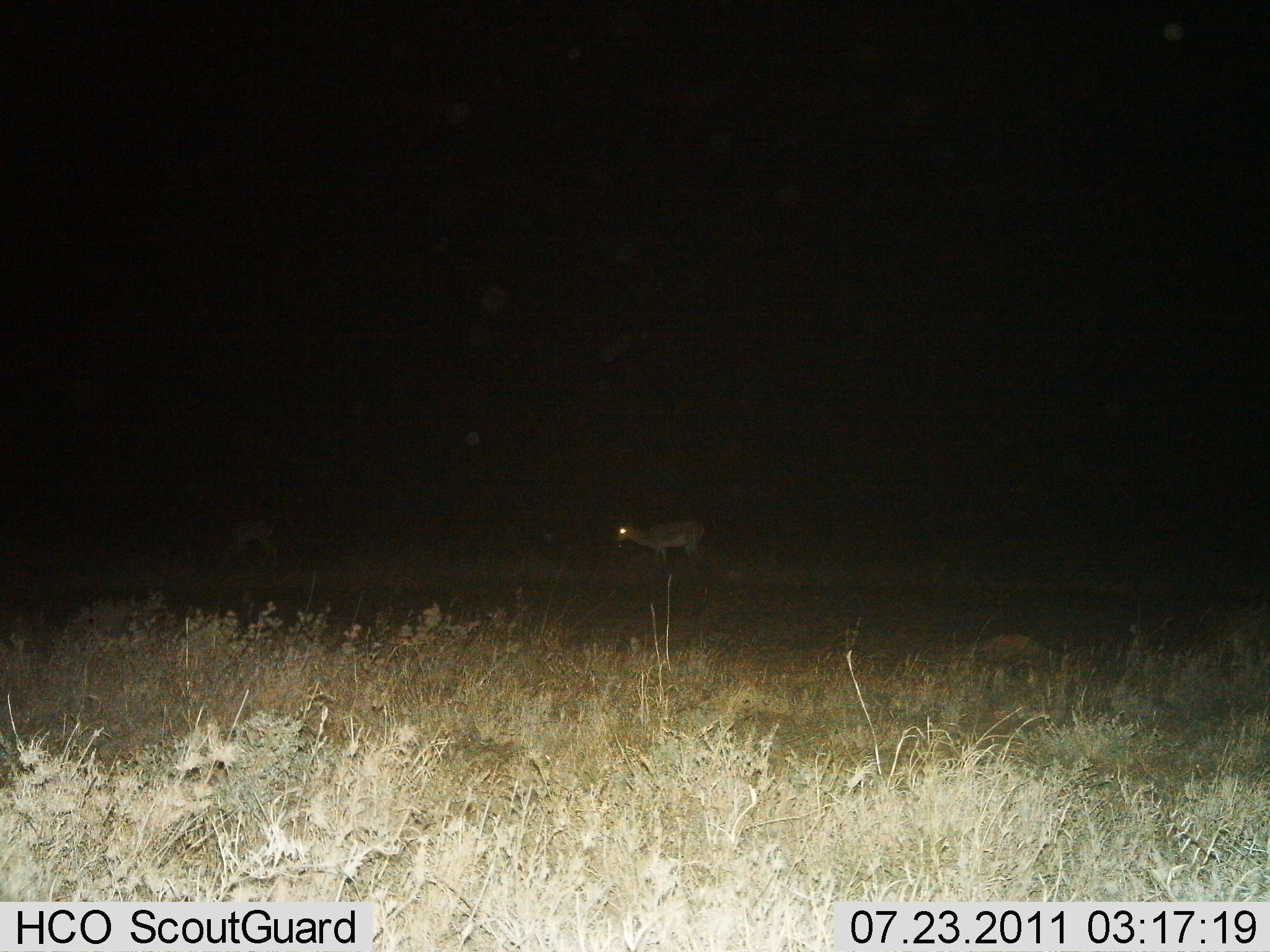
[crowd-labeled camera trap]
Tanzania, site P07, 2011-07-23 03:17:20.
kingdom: Animalia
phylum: Chordata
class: Mammalia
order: Artiodactyla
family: Bovidae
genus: Nanger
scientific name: Nanger granti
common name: grant's gazelle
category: gazellegrants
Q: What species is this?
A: Gazellegrants (grant's gazelle) (Nanger granti).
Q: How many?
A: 1.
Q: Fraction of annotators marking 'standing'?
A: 89%.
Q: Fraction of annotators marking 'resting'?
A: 0%.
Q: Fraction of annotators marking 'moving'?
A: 11%.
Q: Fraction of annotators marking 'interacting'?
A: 0%.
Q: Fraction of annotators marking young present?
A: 0%.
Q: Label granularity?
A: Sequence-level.